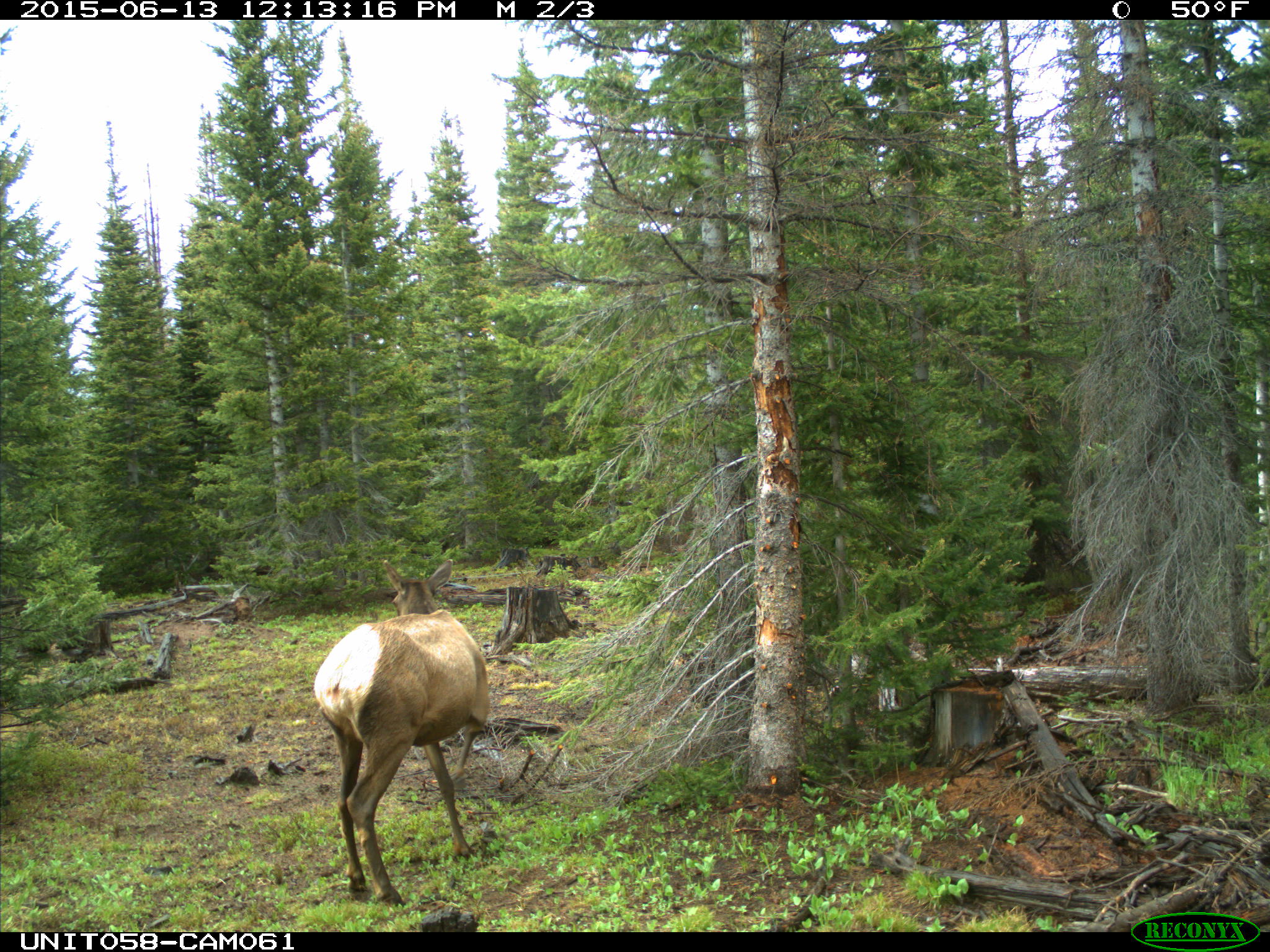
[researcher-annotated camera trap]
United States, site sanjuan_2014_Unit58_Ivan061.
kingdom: Animalia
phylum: Chordata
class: Mammalia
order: Artiodactyla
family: Cervidae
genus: Cervus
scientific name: Cervus elaphus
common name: red deer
Cervus elaphus (red deer).